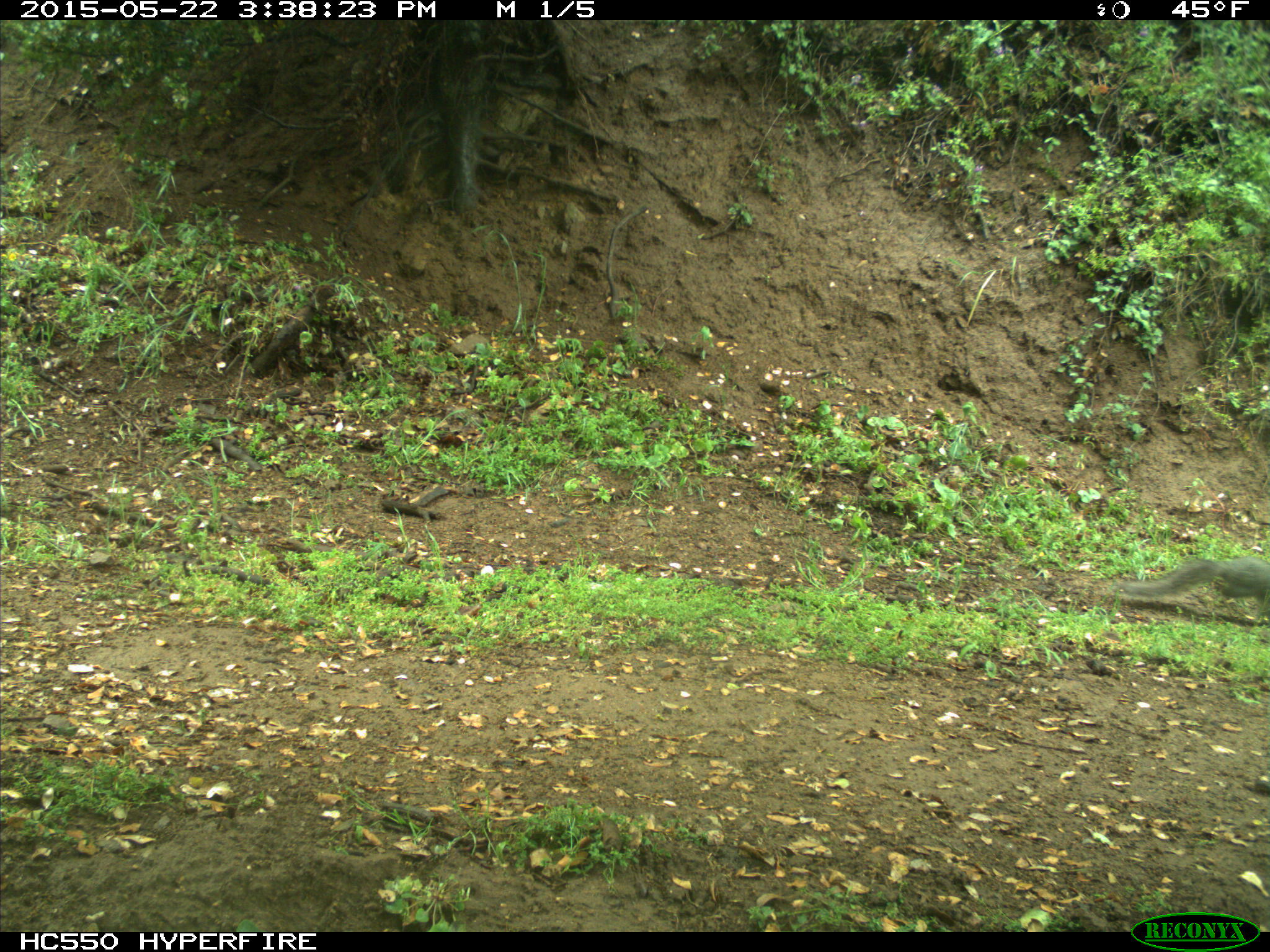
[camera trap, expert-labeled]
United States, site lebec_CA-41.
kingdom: Animalia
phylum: Chordata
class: Mammalia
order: Rodentia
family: Sciuridae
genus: Sciurus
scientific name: Sciurus carolinensis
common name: eastern gray squirrel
Sciurus carolinensis (eastern gray squirrel).